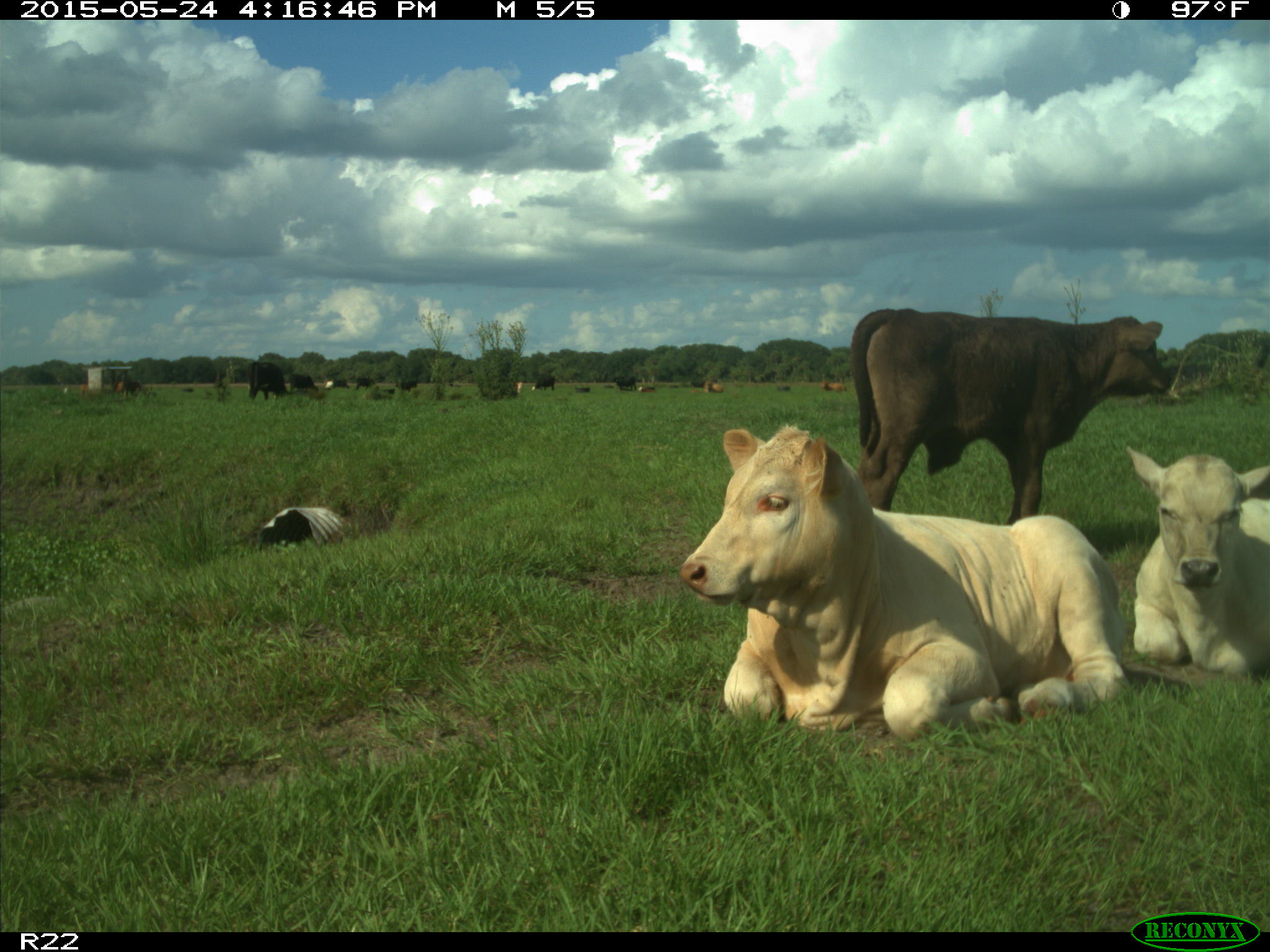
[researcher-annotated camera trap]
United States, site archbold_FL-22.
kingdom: Animalia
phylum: Chordata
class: Mammalia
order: Artiodactyla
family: Bovidae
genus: Bos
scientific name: Bos taurus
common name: domestic cow